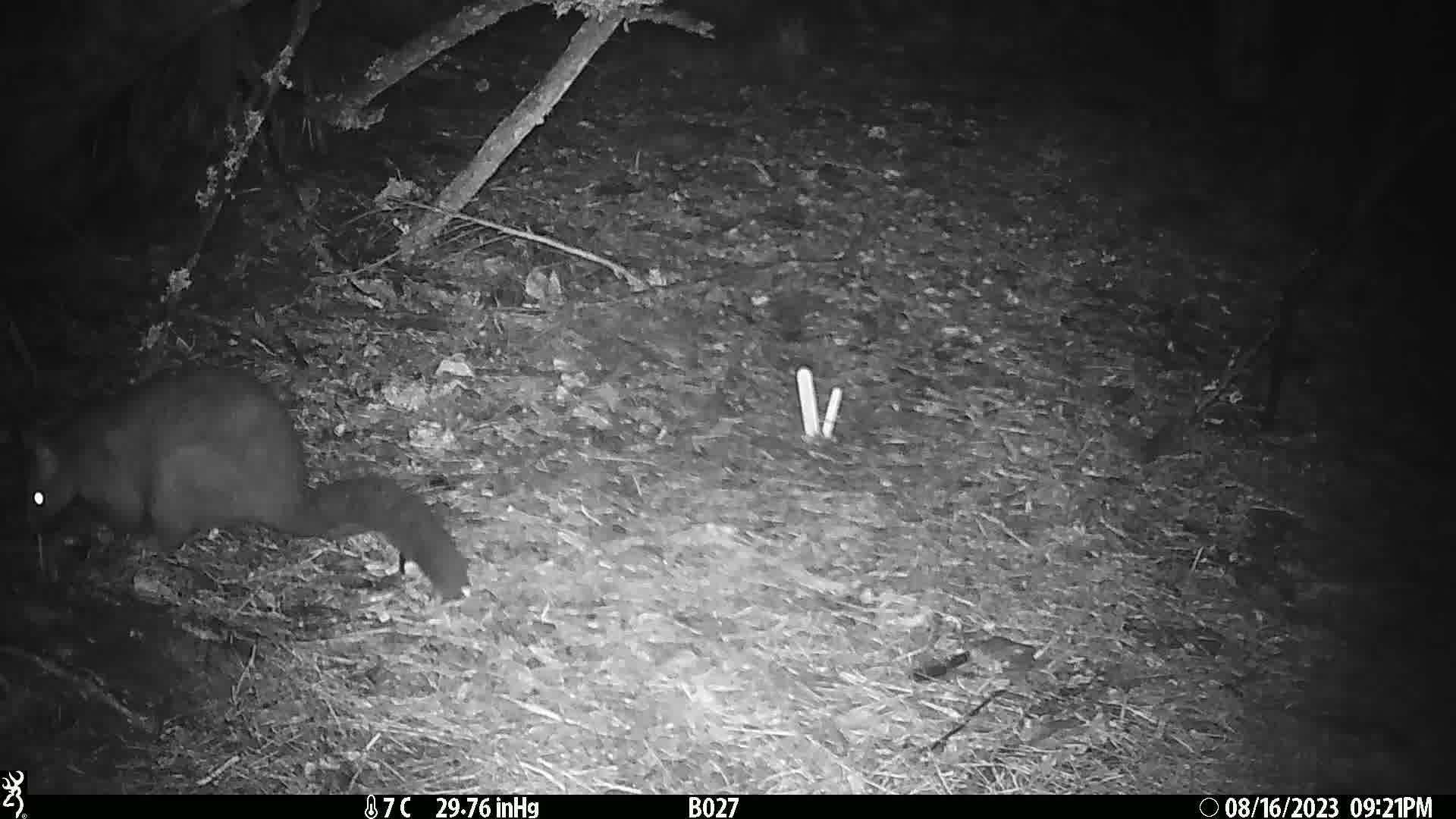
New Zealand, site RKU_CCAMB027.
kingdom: Animalia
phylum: Chordata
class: Mammalia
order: Diprotodontia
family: Phalangeridae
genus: Trichosurus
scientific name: Trichosurus vulpecula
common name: common brushtail possum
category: possum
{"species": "possum (common brushtail possum) (Trichosurus vulpecula)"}